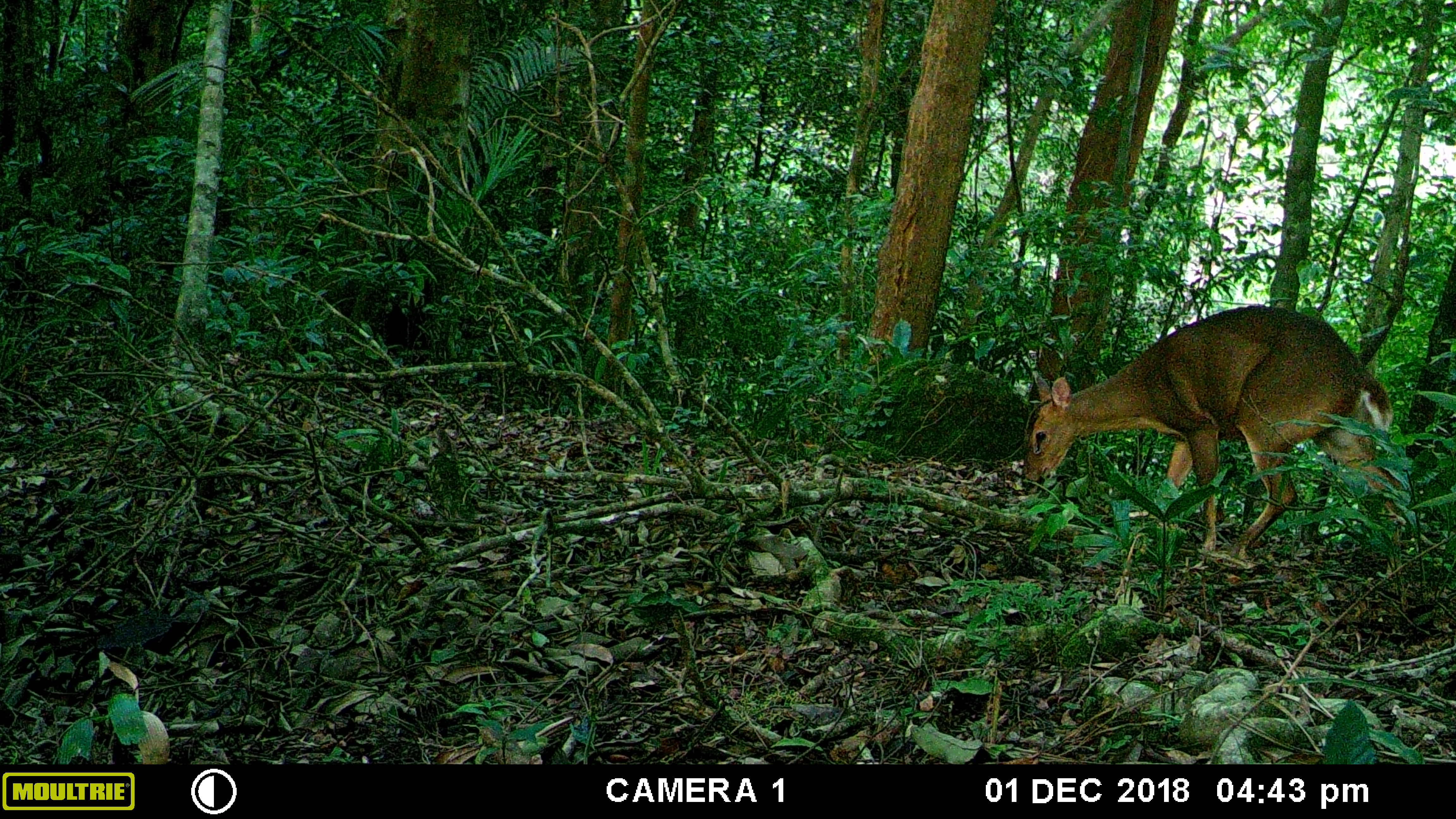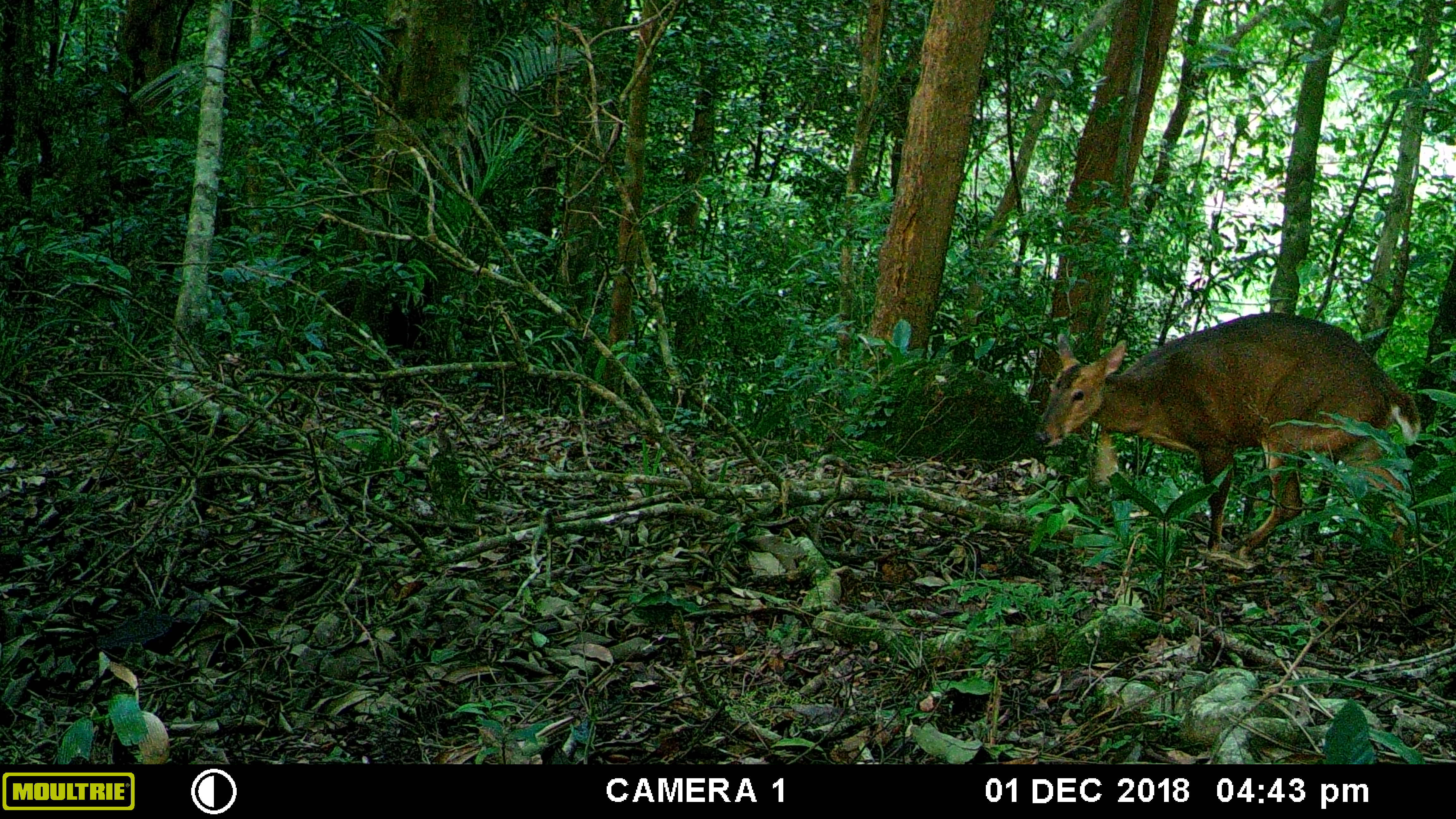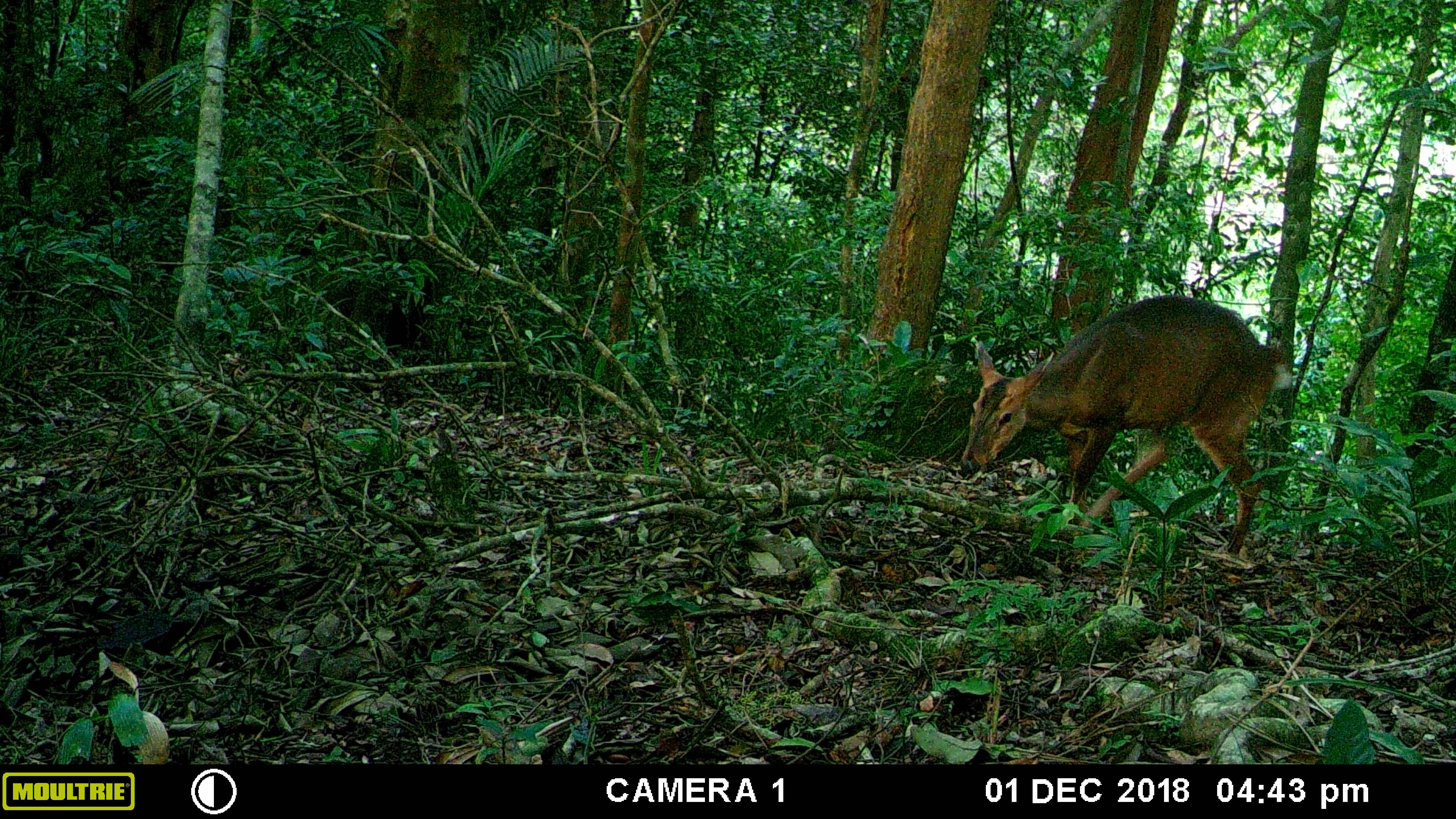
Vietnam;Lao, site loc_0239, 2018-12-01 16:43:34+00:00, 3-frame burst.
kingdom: Animalia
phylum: Chordata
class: Mammalia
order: Artiodactyla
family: Cervidae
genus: Muntiacus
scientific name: Muntiacus vuquangensis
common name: large-antlered muntjac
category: large antlered muntjac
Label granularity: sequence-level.